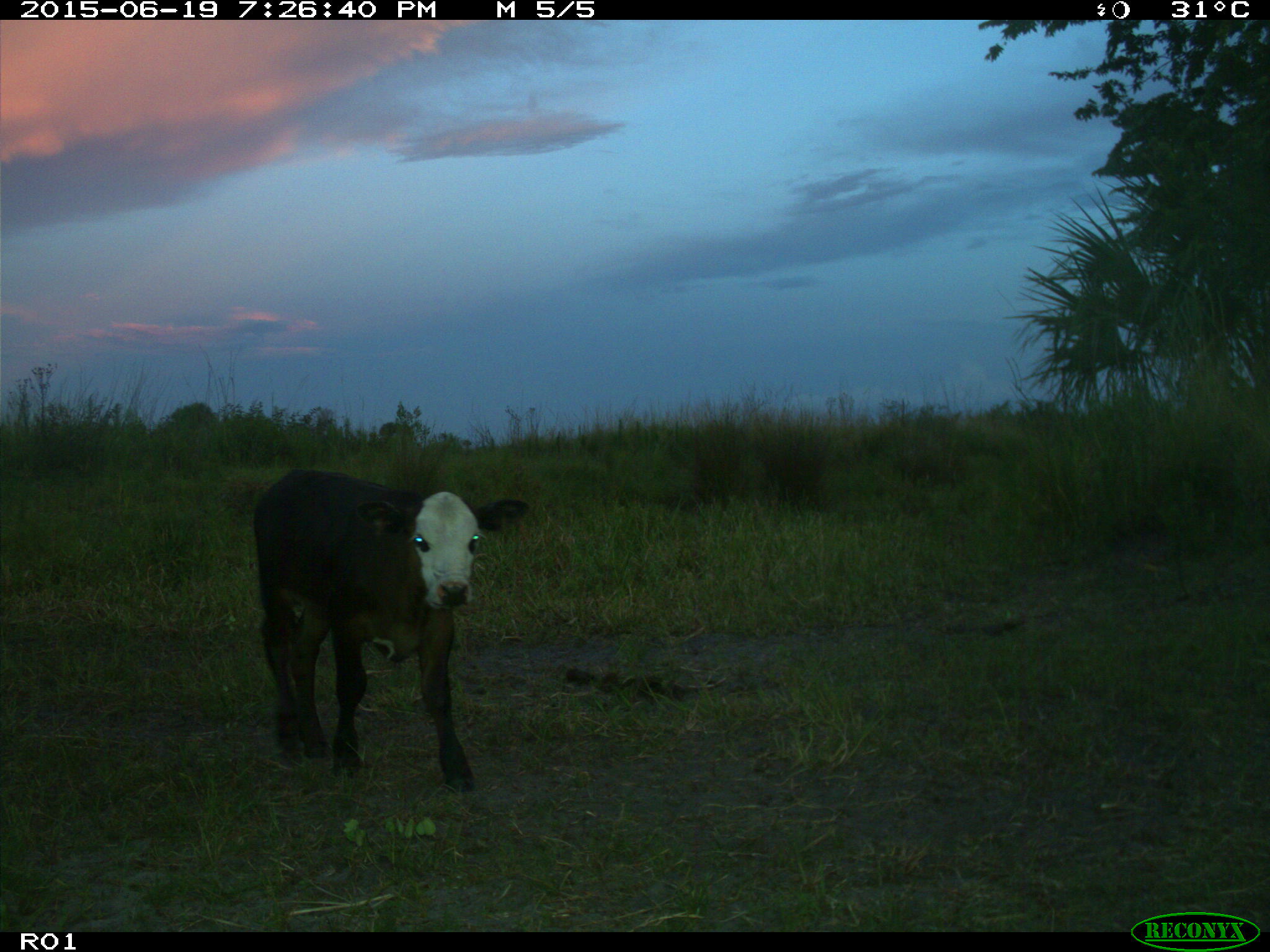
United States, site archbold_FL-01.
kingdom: Animalia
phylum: Chordata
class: Mammalia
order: Artiodactyla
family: Bovidae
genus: Bos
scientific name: Bos taurus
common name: domestic cow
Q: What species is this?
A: Bos taurus (domestic cow).